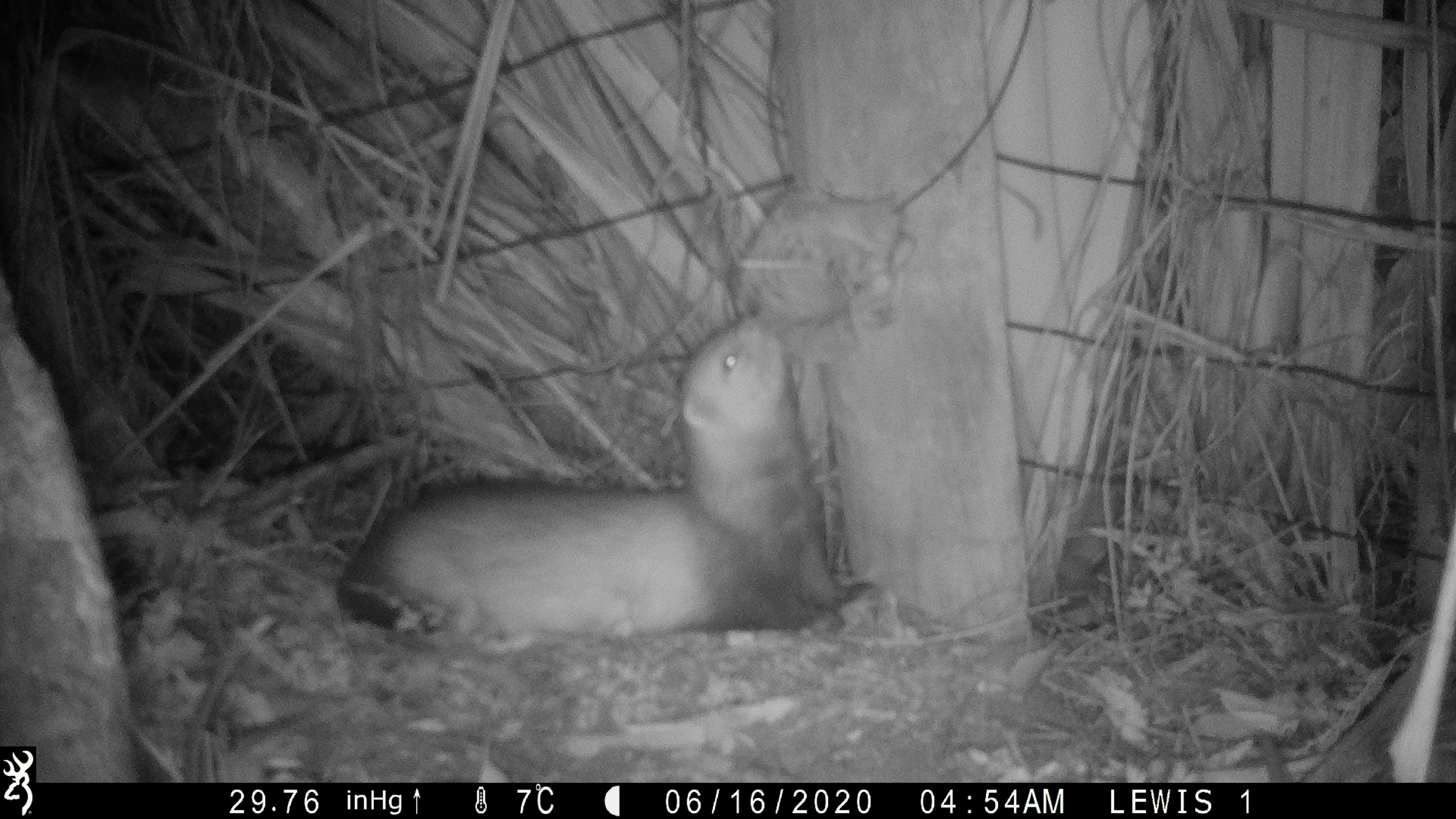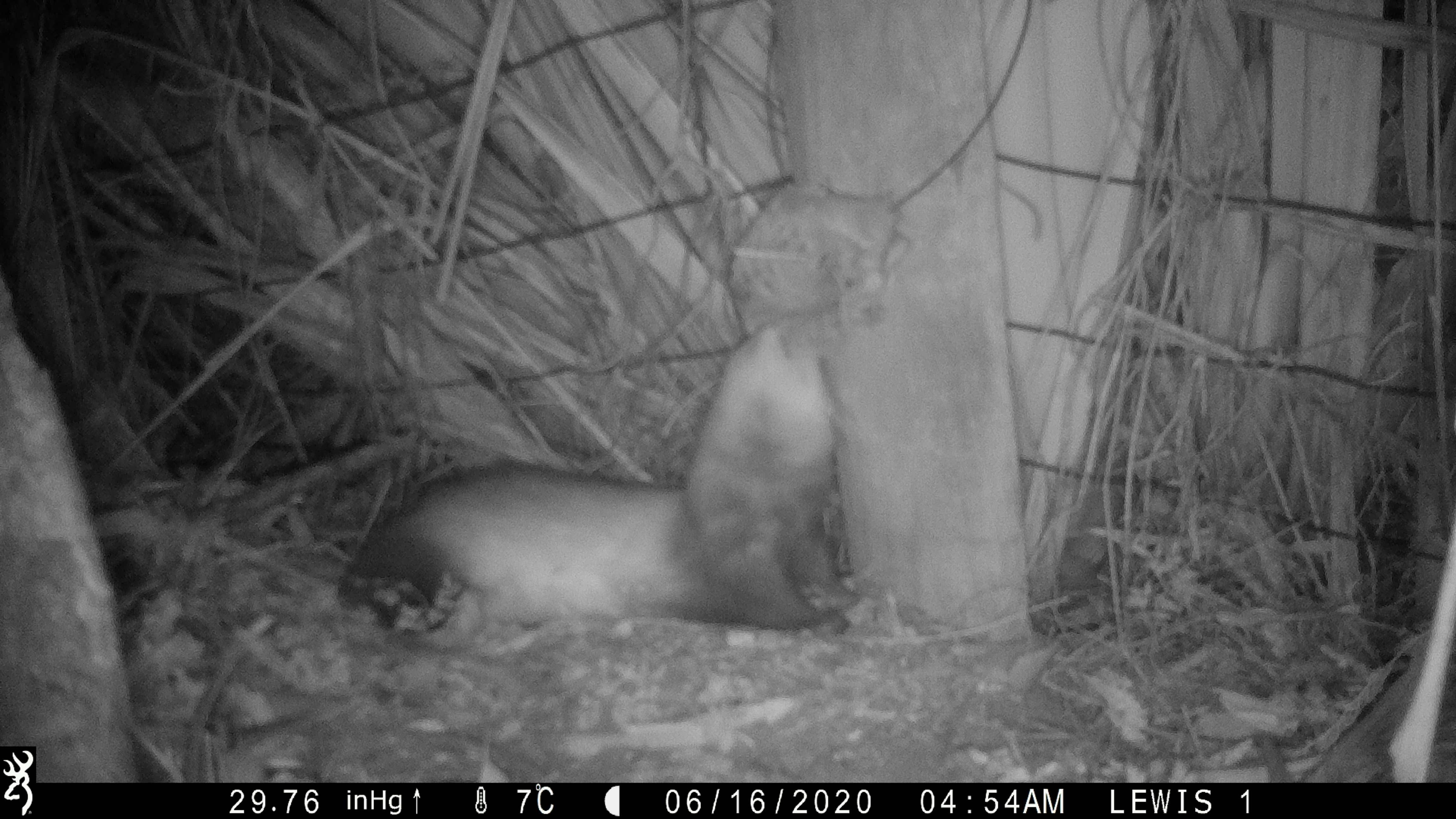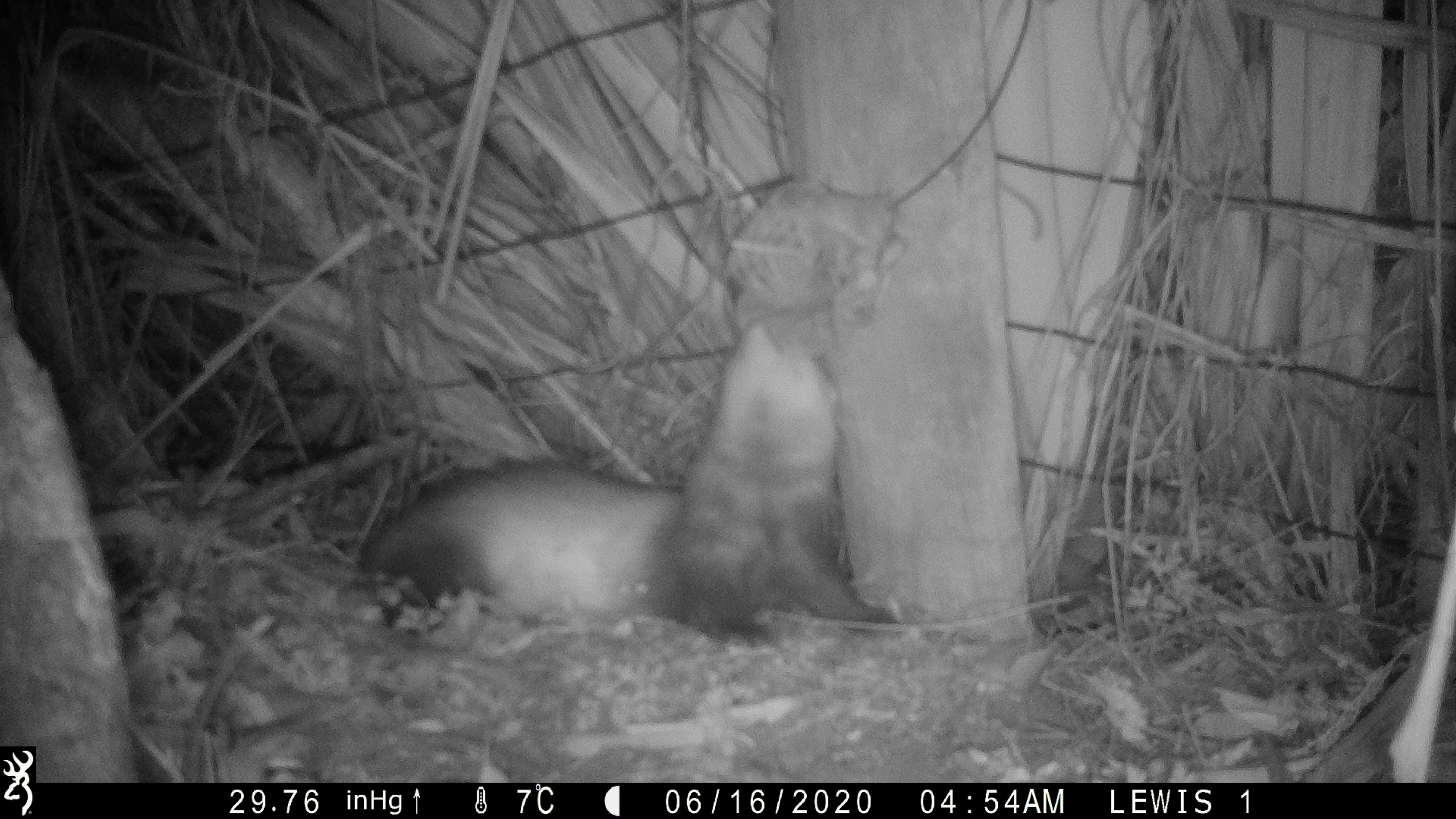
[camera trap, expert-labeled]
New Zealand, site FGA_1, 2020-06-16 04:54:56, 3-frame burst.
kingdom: Animalia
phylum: Chordata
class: Mammalia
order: Carnivora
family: Mustelidae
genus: Mustela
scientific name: Mustela furo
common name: ferret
Ferret (Mustela furo).